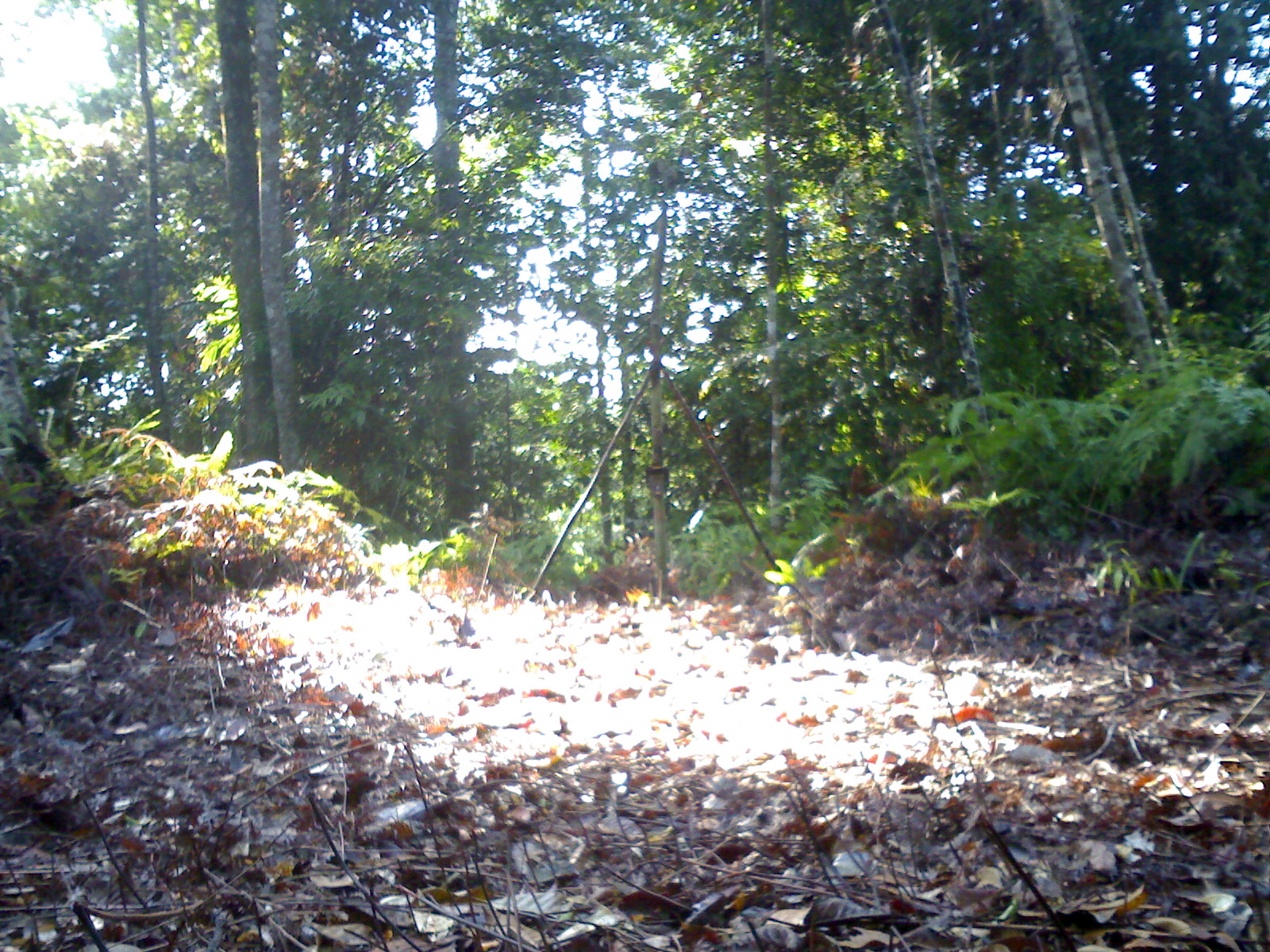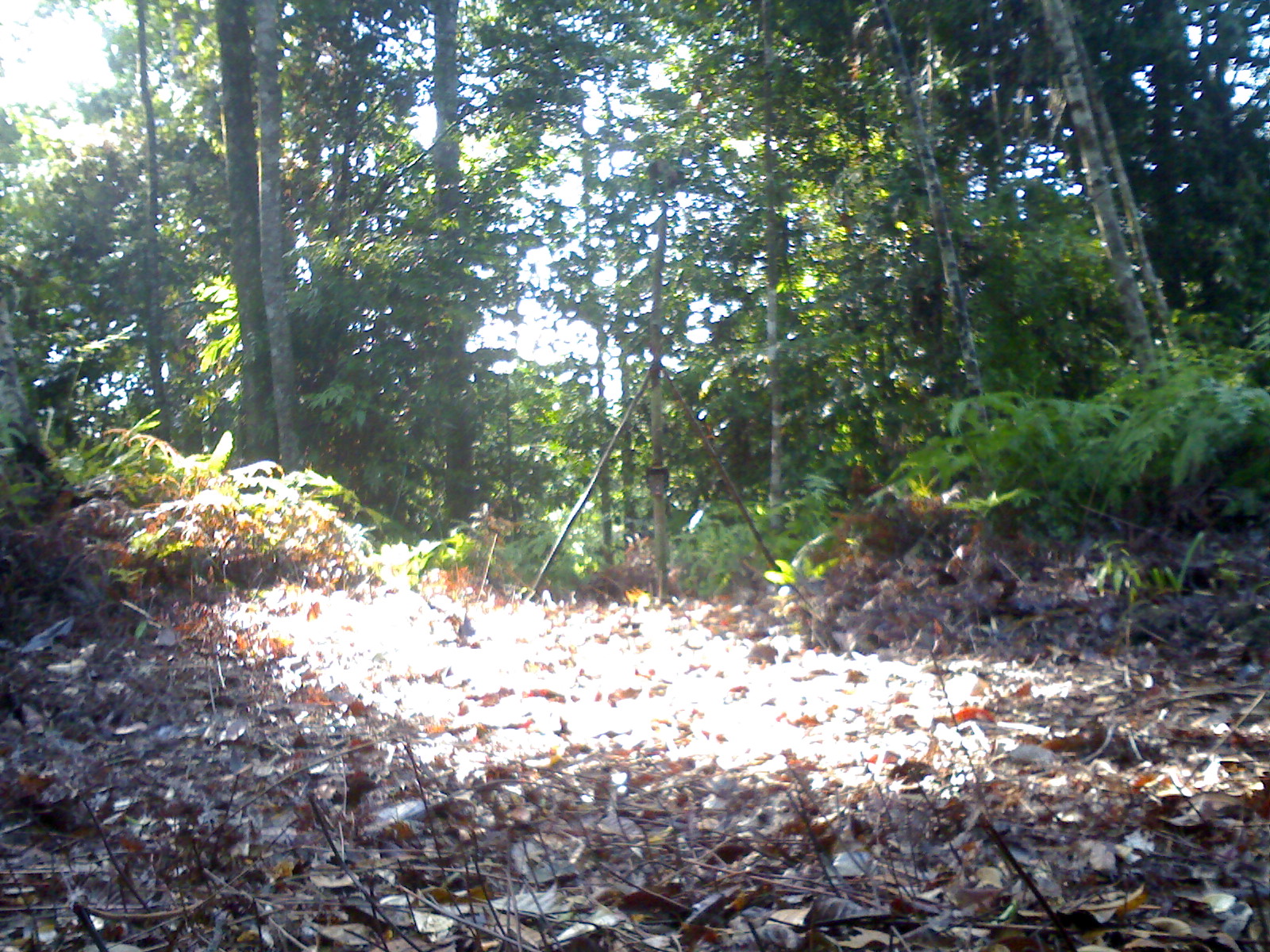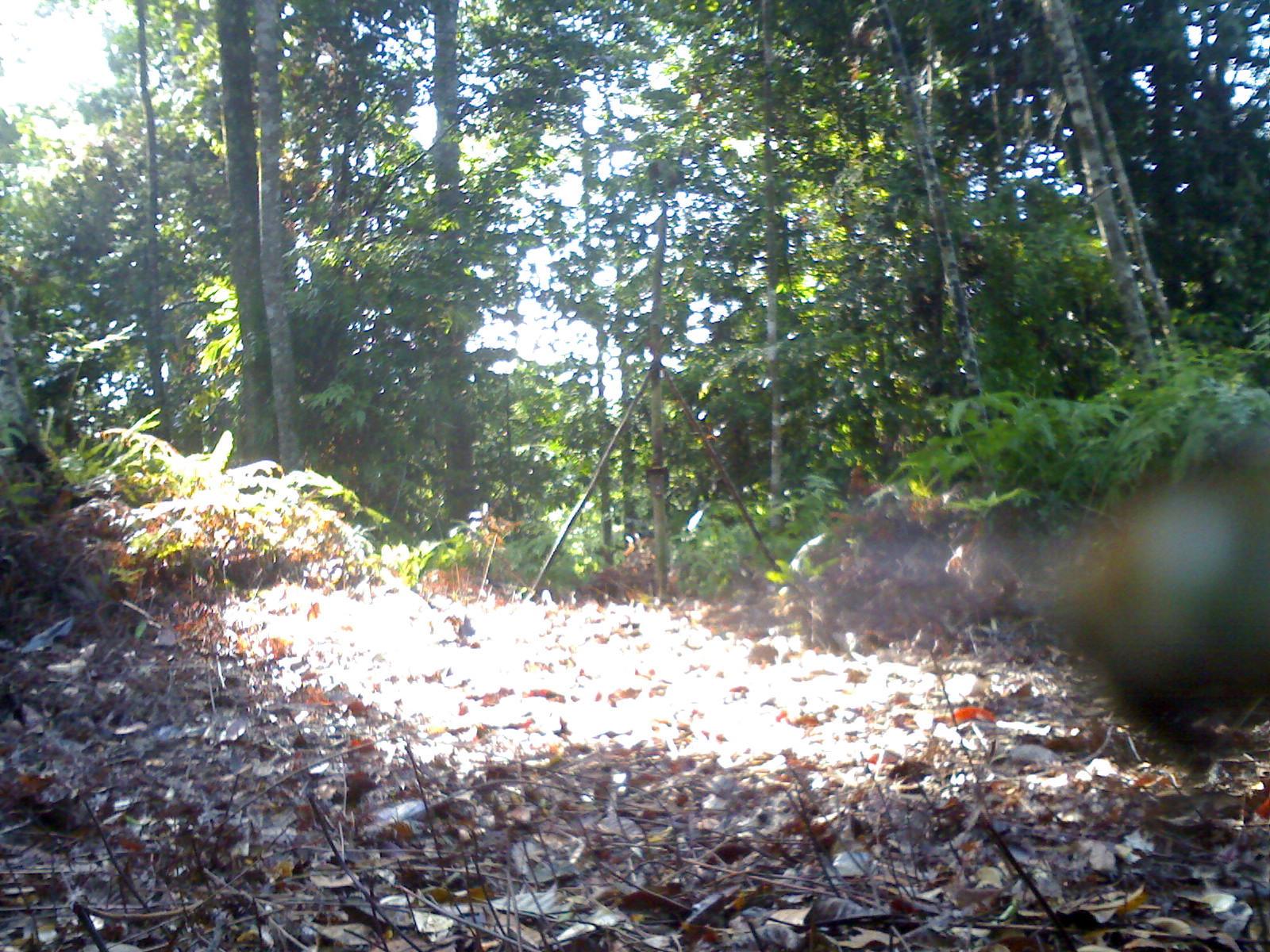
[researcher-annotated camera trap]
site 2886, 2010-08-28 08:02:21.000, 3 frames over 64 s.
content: unidentified animal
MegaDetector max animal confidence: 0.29